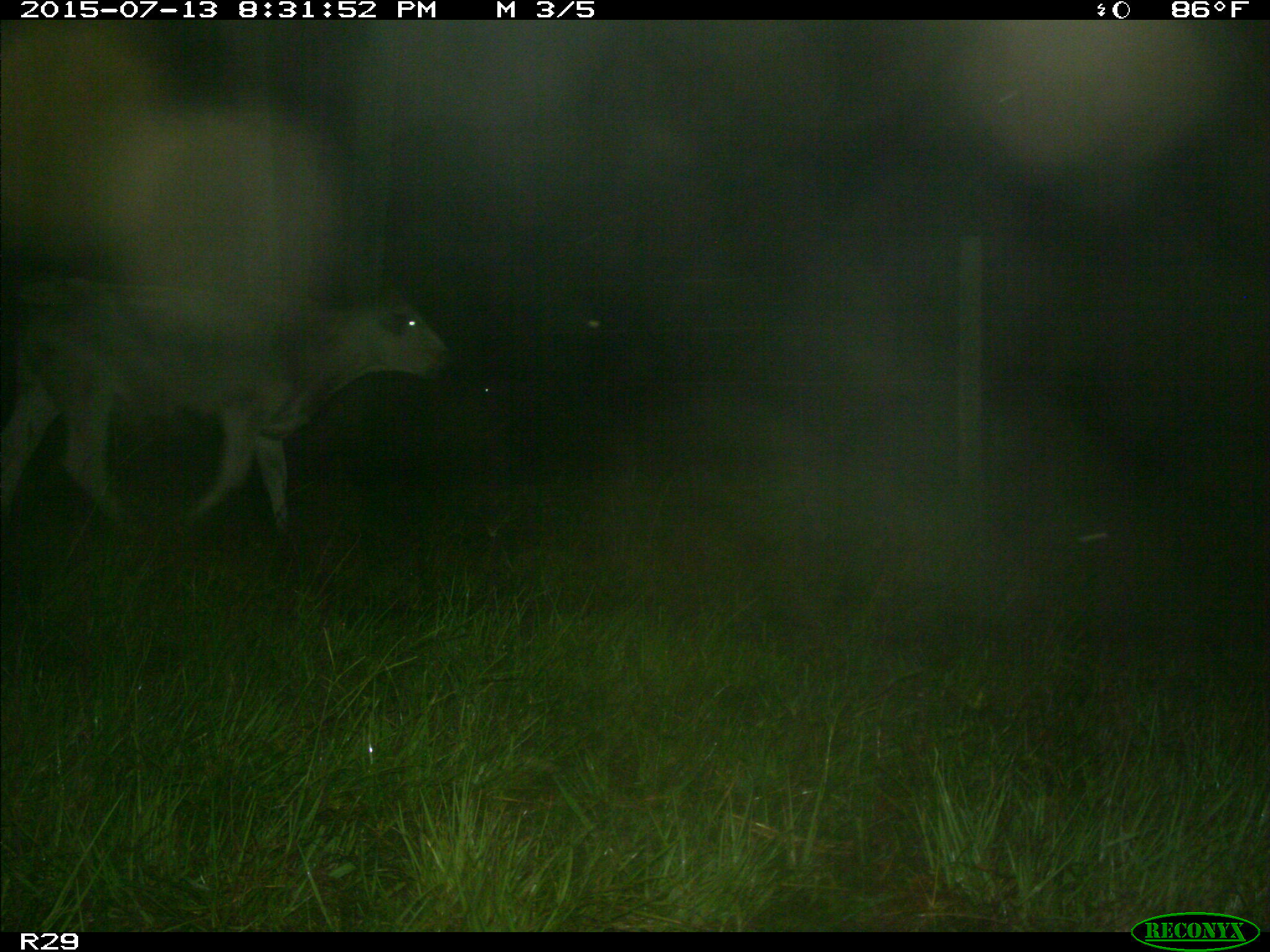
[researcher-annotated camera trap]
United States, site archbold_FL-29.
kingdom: Animalia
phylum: Chordata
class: Mammalia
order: Artiodactyla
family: Bovidae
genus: Bos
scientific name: Bos taurus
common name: domestic cow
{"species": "Bos taurus (domestic cow)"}